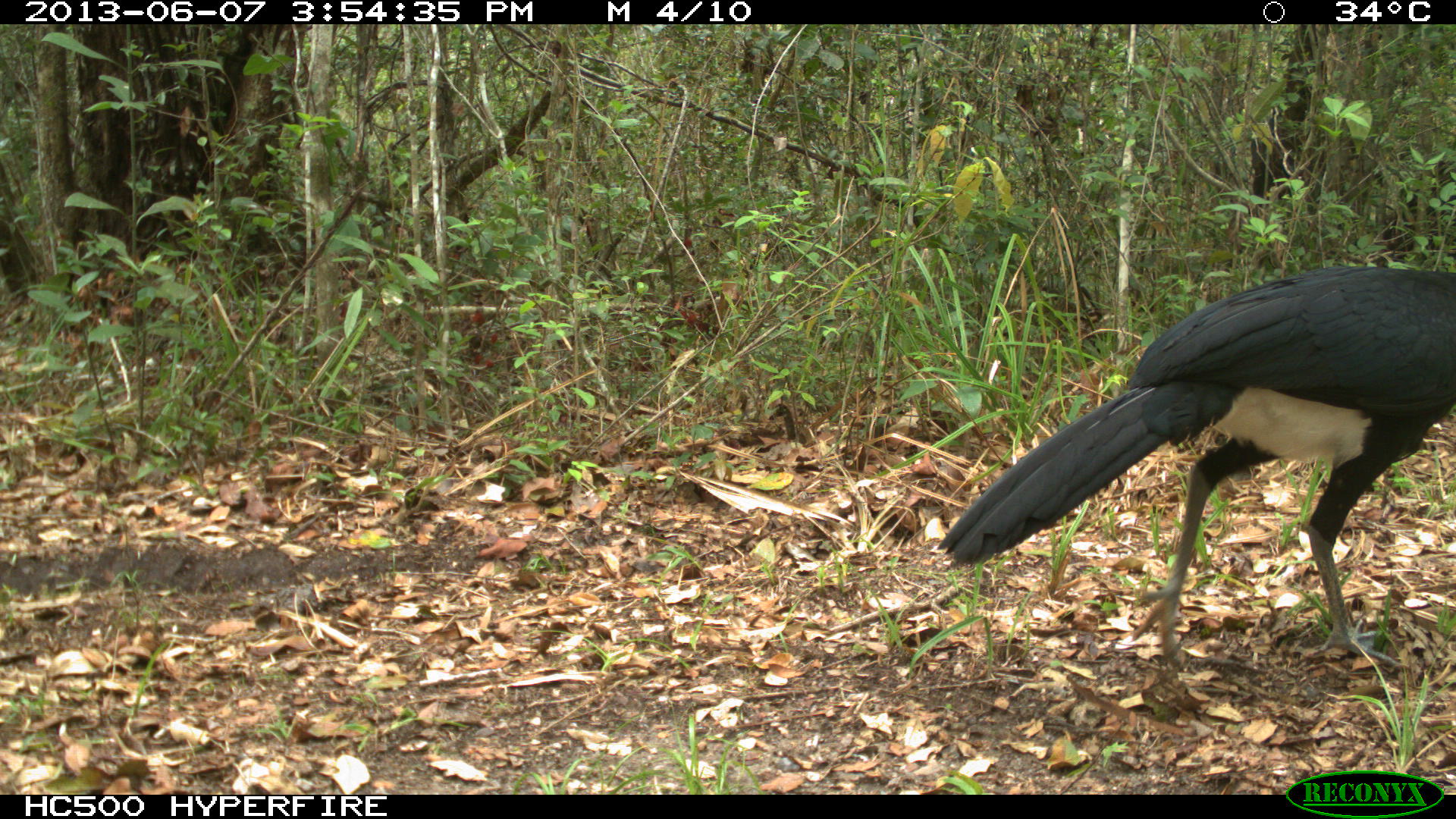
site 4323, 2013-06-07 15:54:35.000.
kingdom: Animalia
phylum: Chordata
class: Aves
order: Galliformes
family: Cracidae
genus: Crax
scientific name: Crax rubra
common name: great curassow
Crax rubra (great curassow), count 1, sex male.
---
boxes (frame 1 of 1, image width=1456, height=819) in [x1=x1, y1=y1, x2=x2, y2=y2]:
crax rubra: [x1=937, y1=265, x2=1453, y2=669]